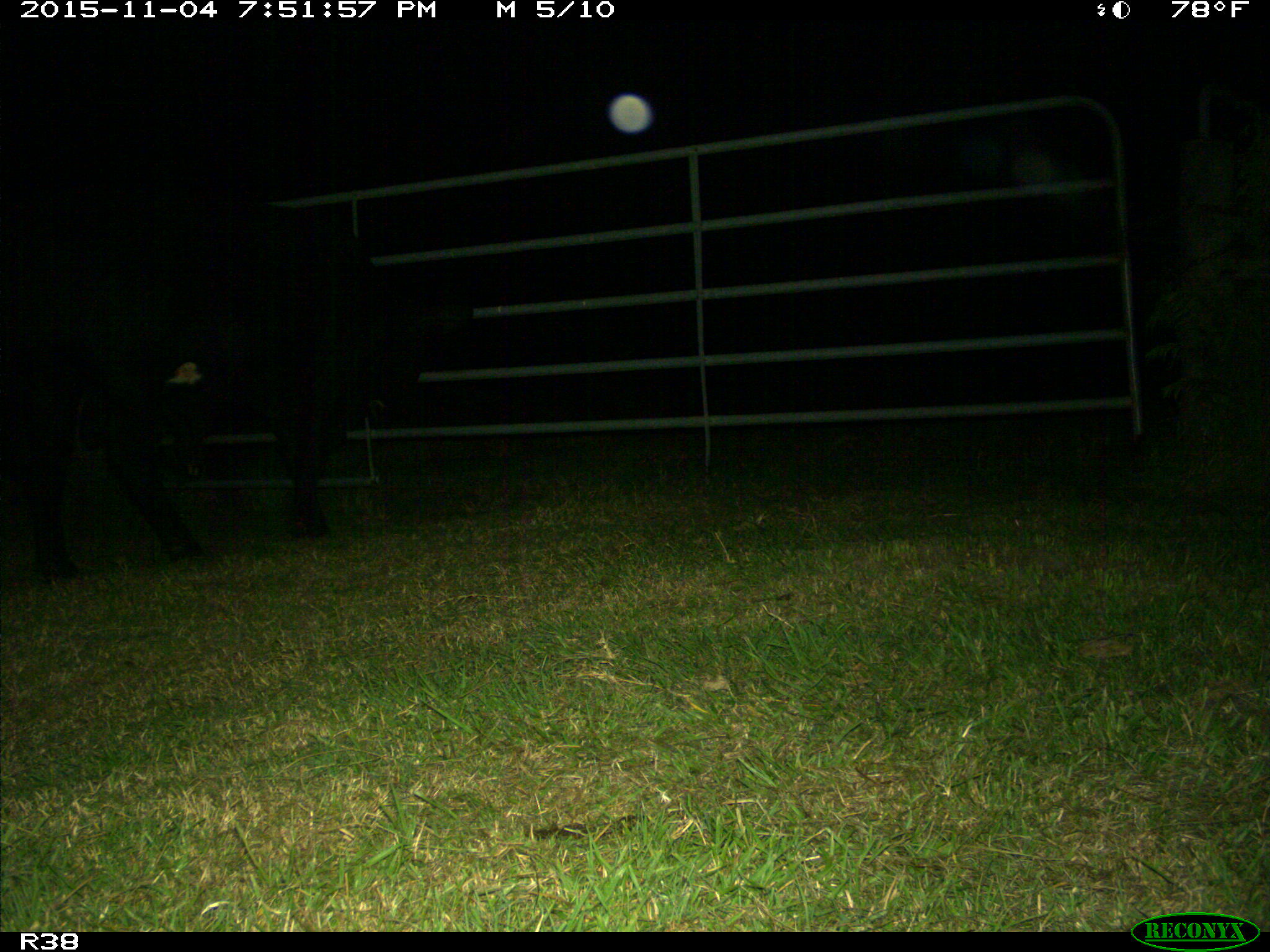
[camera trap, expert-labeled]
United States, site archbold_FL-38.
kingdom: Animalia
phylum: Chordata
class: Mammalia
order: Artiodactyla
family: Bovidae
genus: Bos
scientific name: Bos taurus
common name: domestic cow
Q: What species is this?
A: Bos taurus (domestic cow).